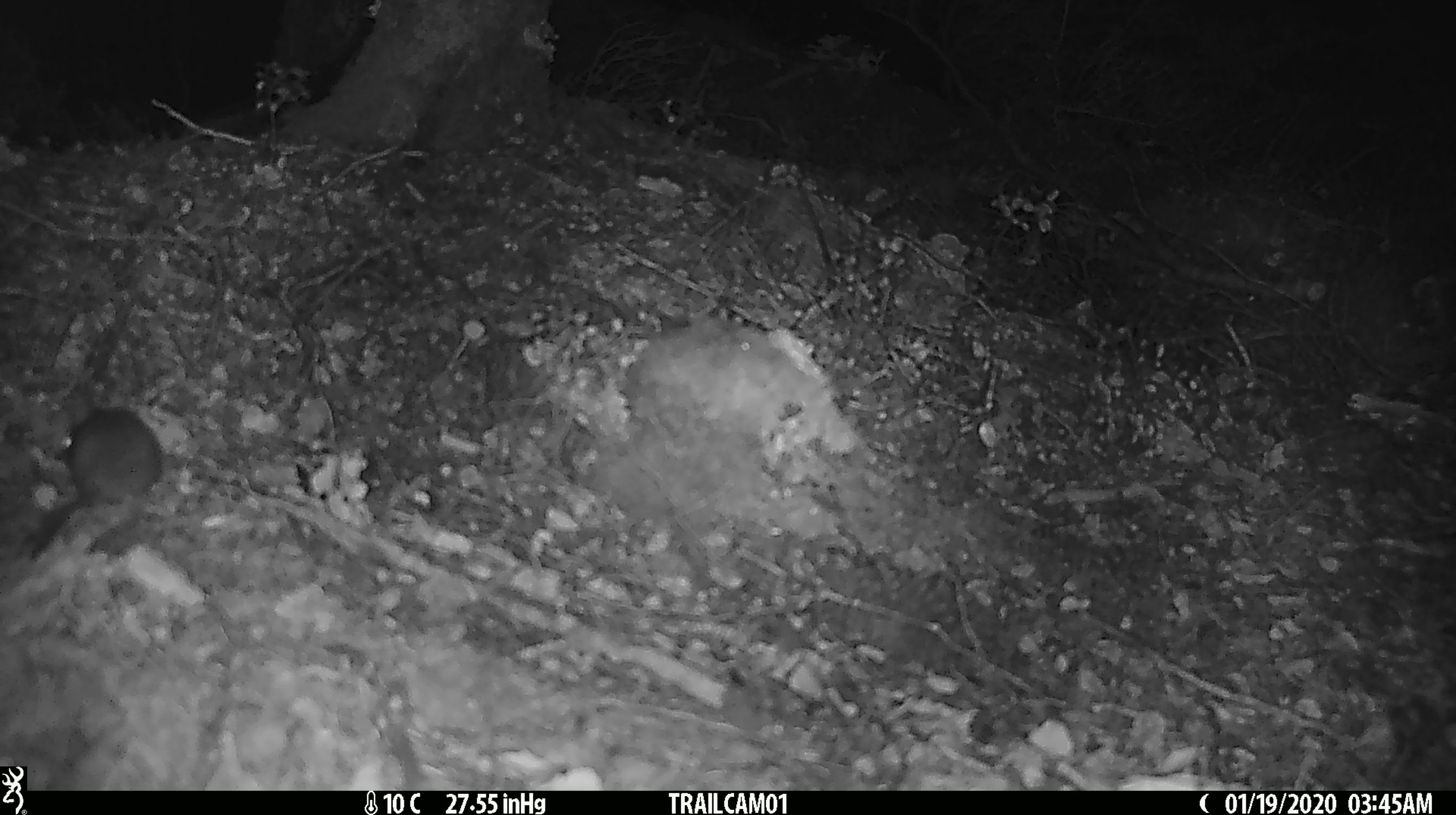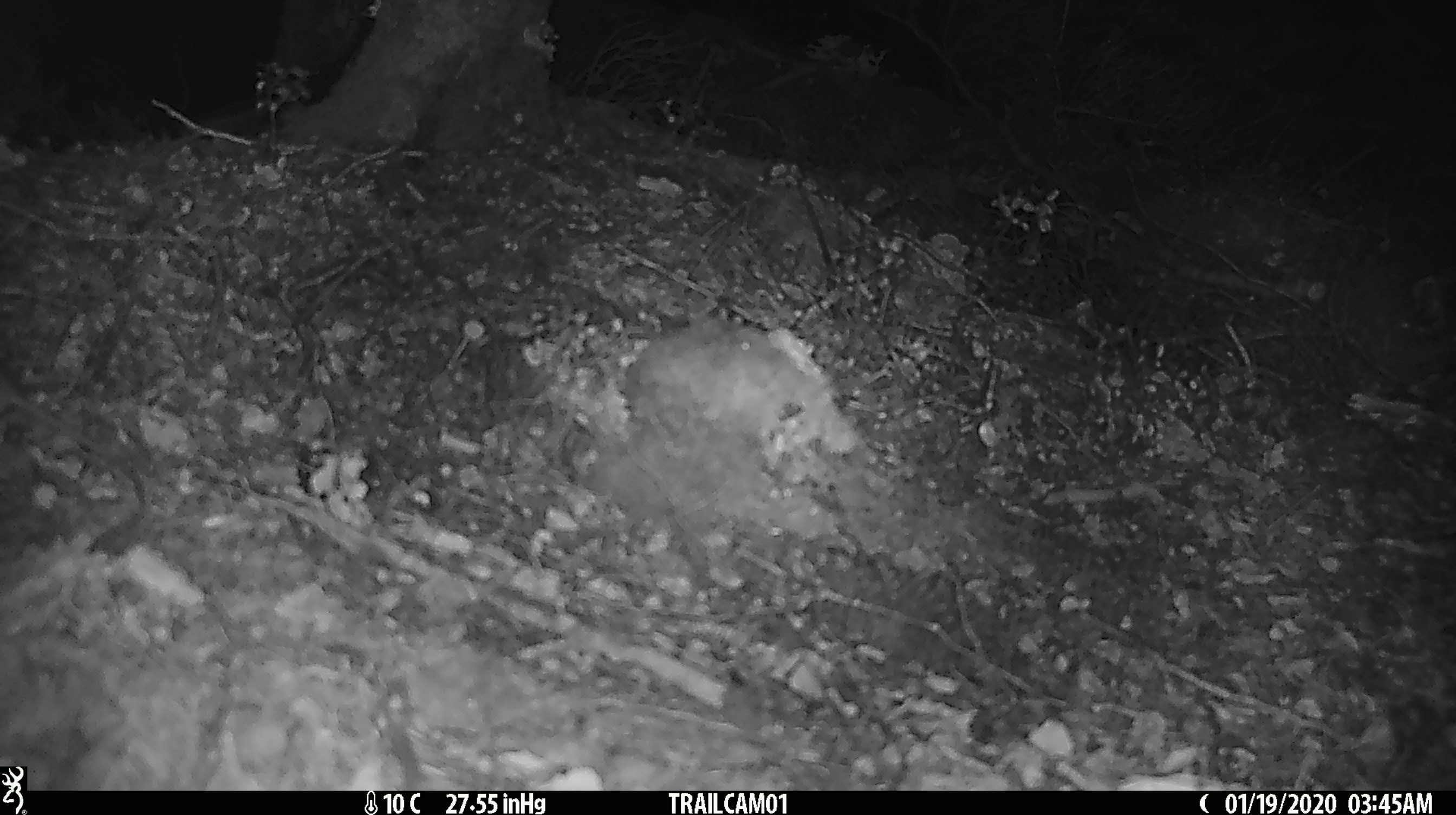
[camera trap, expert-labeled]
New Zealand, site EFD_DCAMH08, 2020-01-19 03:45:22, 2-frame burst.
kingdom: Animalia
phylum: Chordata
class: Mammalia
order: Rodentia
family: Muridae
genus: Mus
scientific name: Mus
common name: mouse